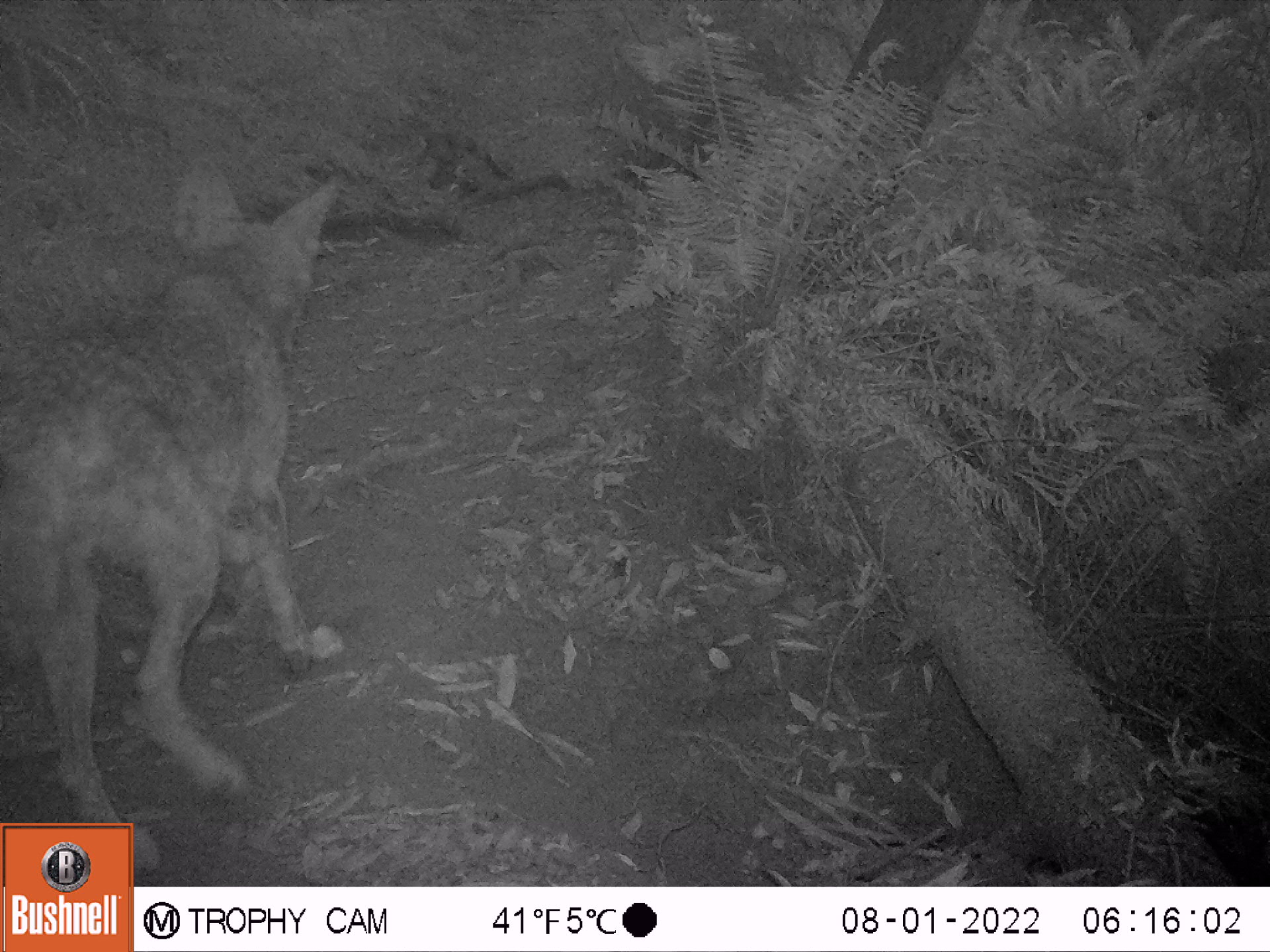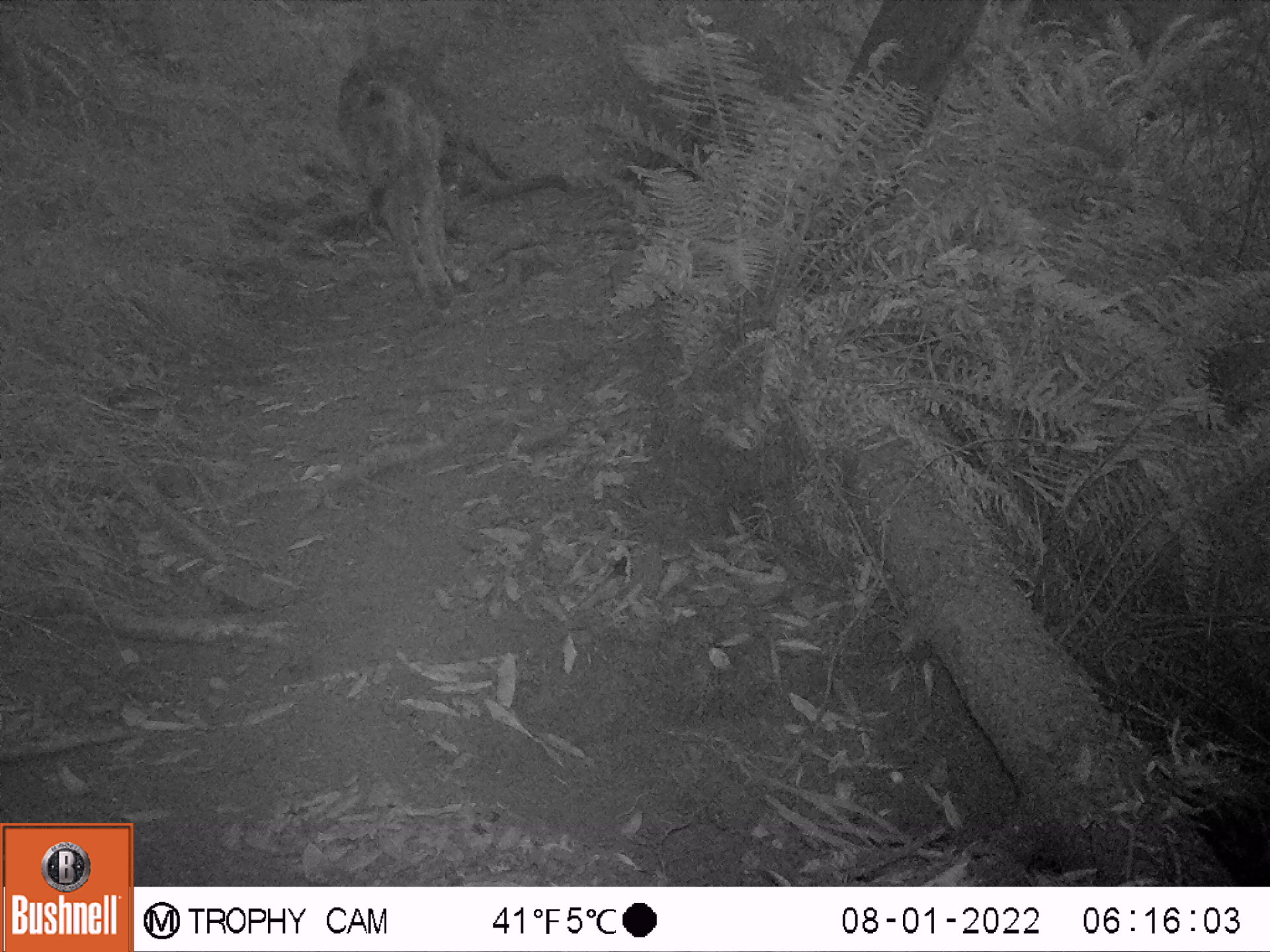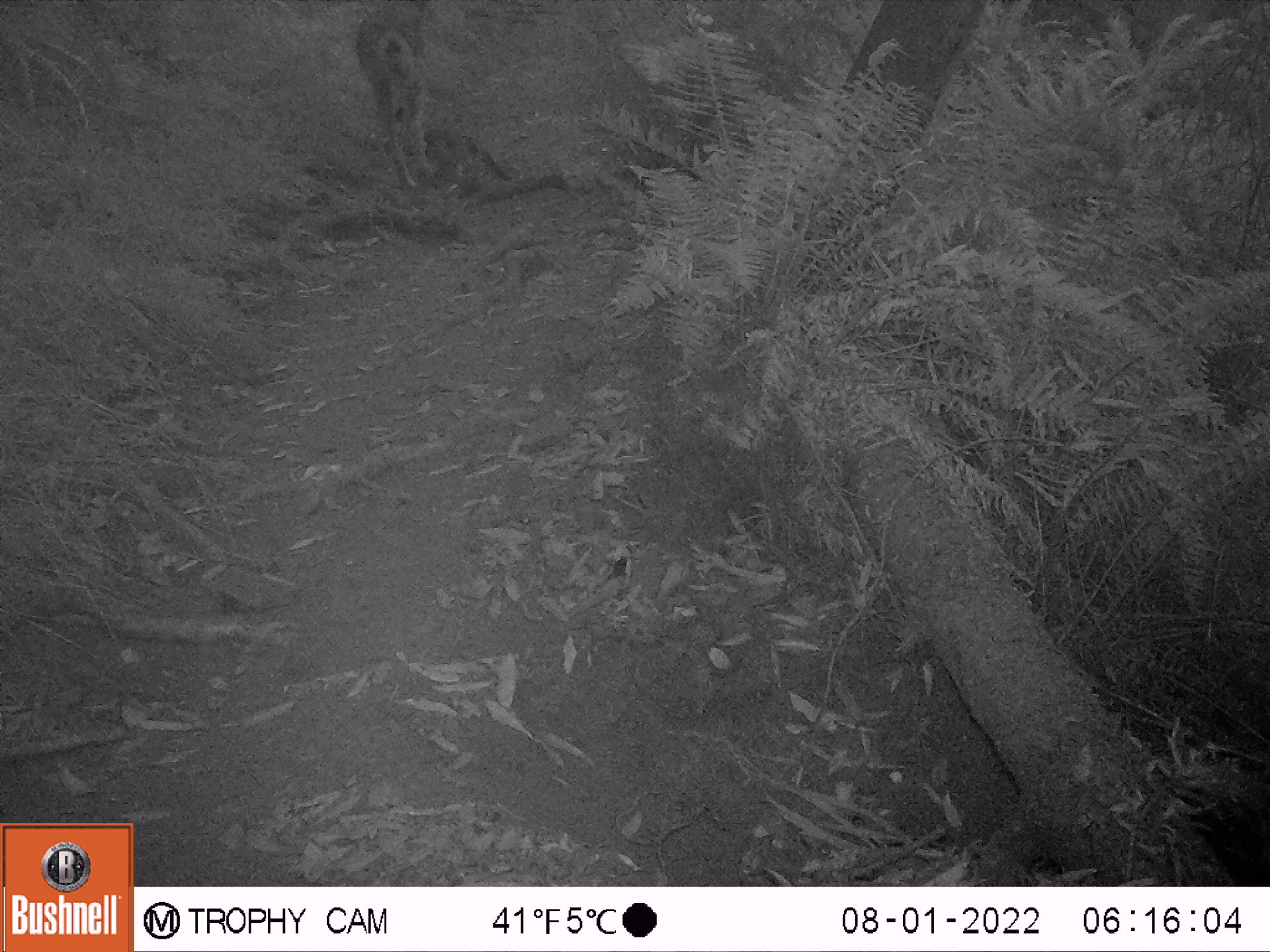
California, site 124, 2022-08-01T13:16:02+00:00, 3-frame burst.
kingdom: Animalia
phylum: Chordata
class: Mammalia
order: Carnivora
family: Canidae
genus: Canis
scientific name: Canis latrans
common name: coyote